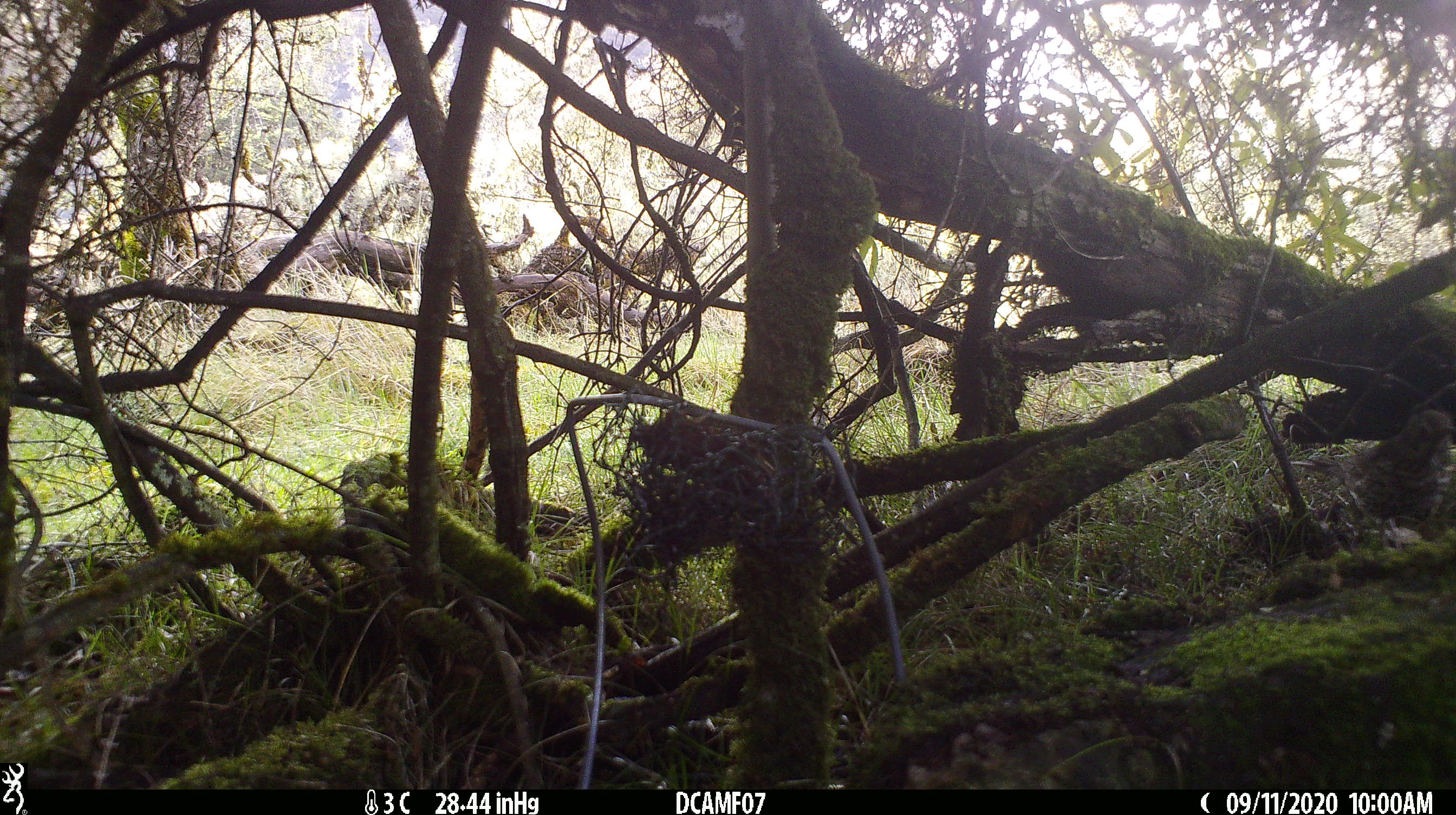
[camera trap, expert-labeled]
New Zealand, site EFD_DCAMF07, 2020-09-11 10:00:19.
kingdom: Animalia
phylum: Chordata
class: Aves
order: Passeriformes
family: Turdidae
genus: Turdus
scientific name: Turdus philomelos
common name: song thrush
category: thrush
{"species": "thrush (song thrush) (Turdus philomelos)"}